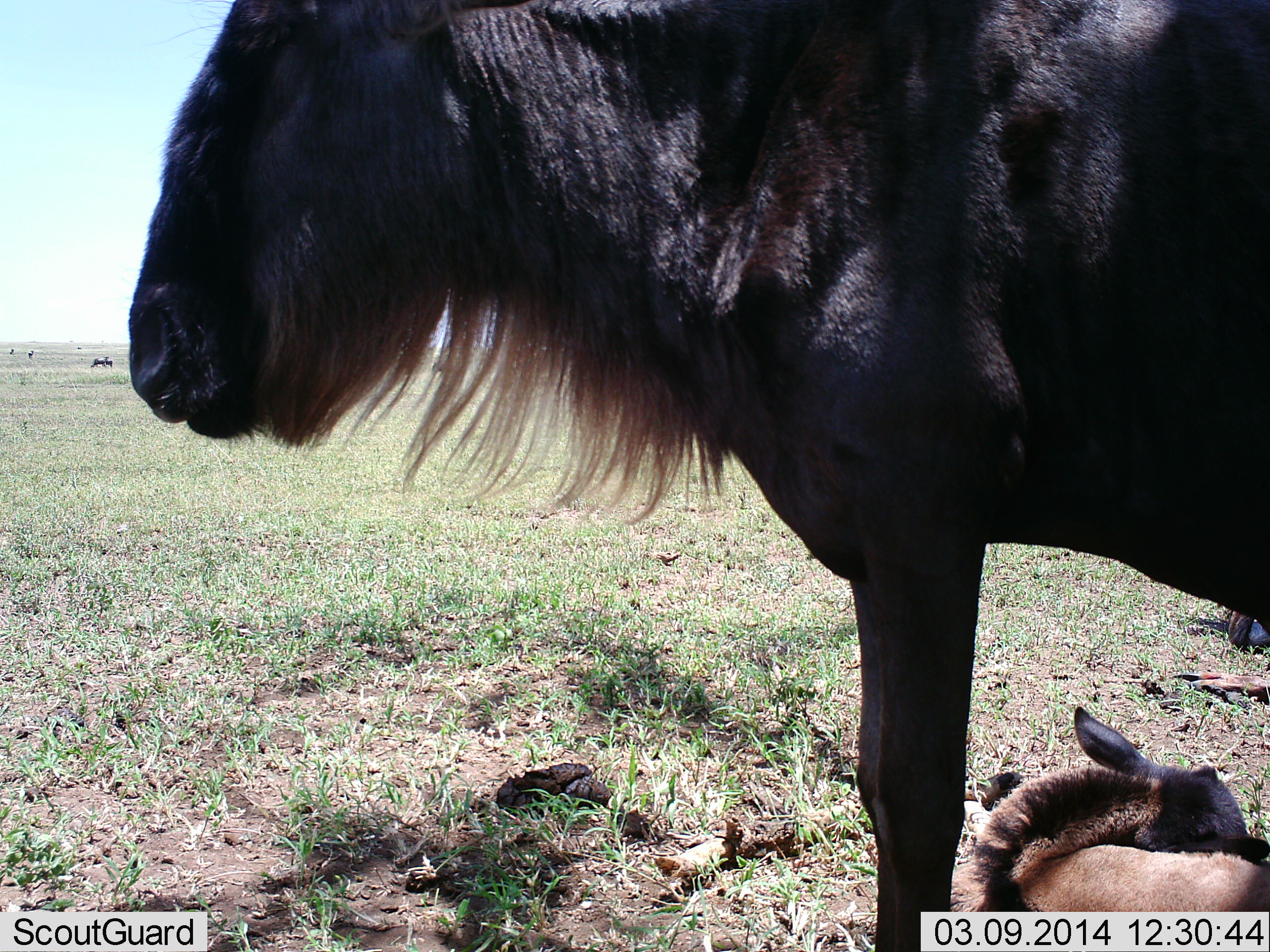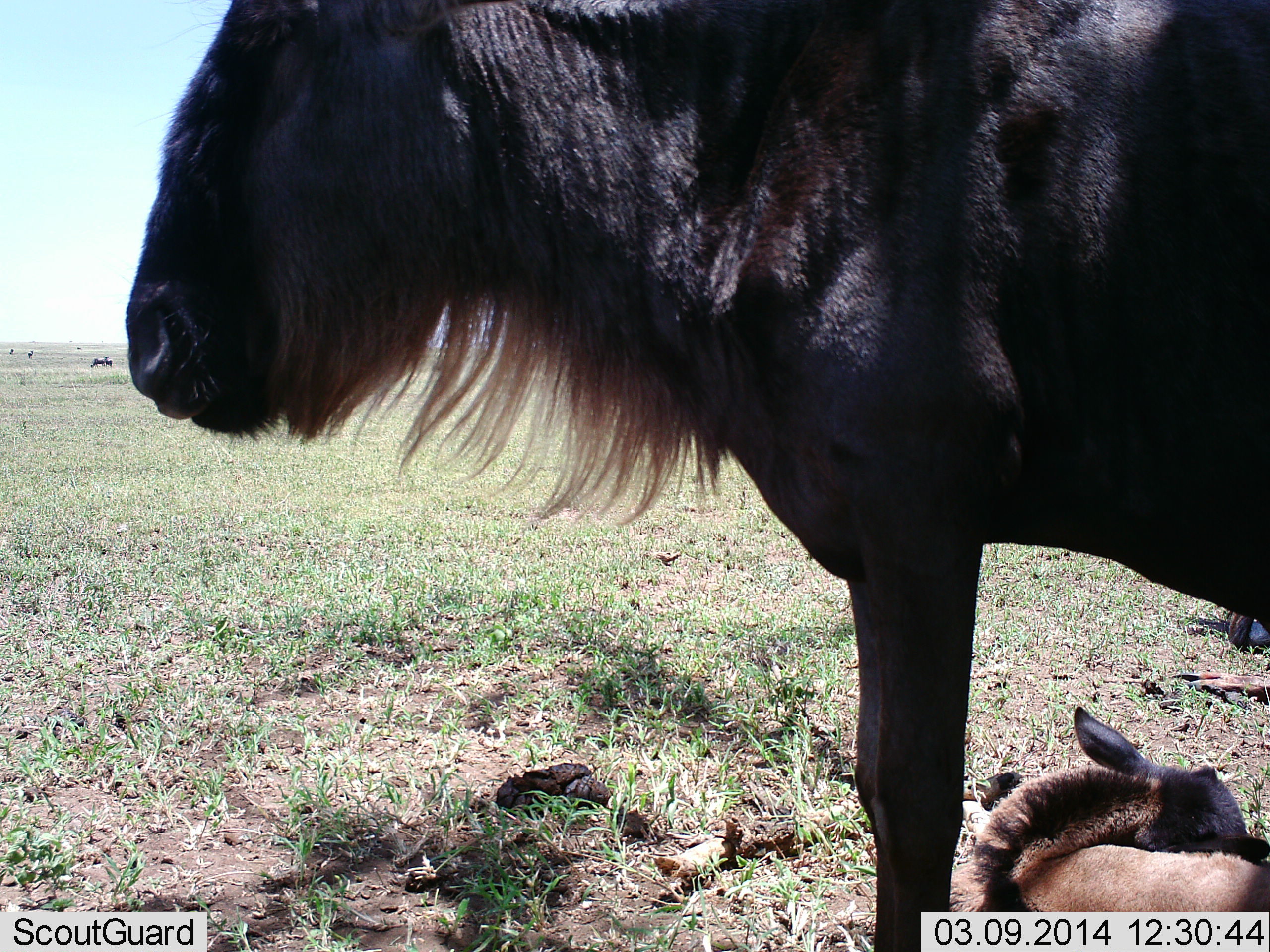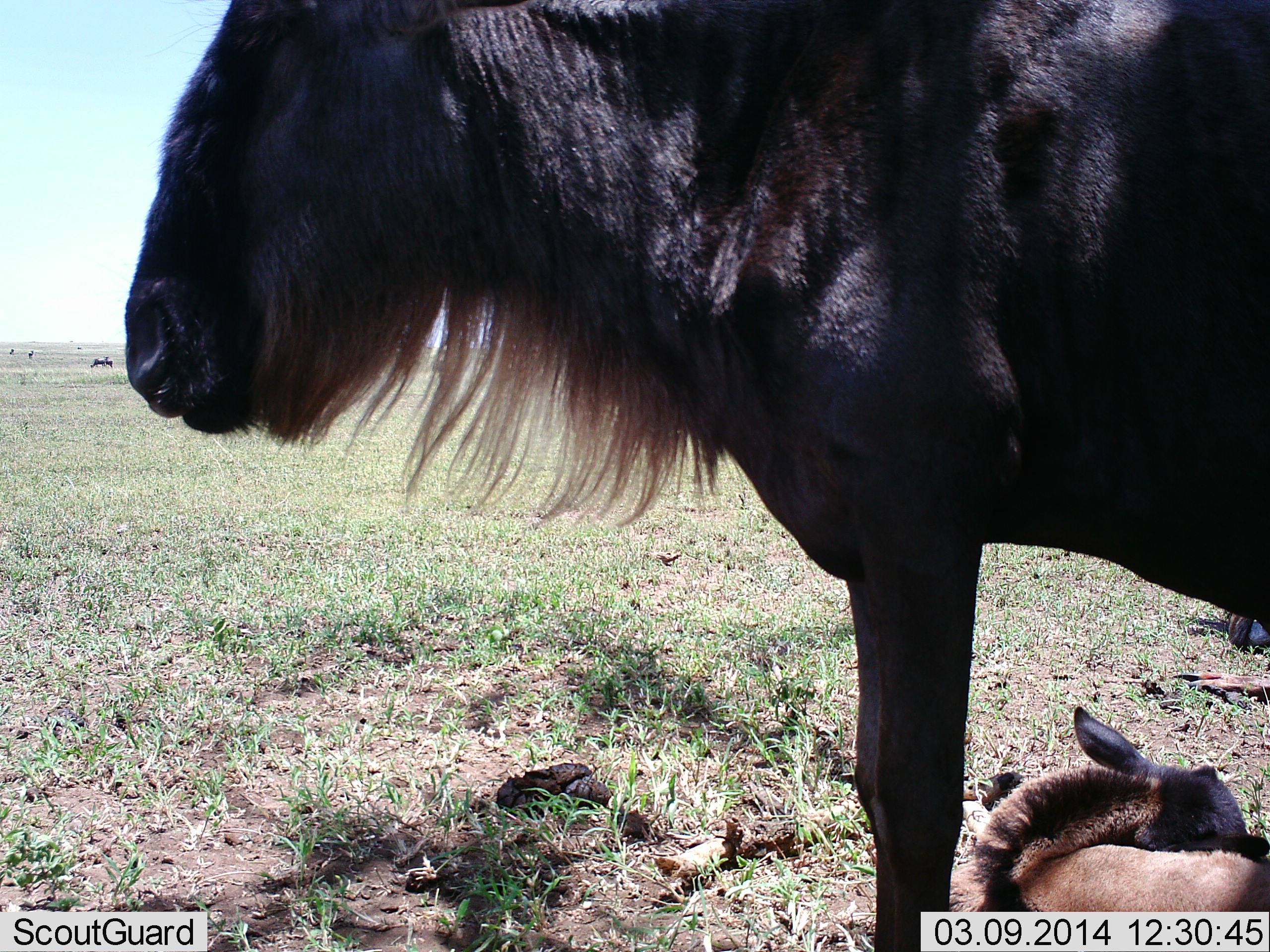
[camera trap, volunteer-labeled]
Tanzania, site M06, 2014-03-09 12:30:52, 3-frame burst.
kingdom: Animalia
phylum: Chordata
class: Mammalia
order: Artiodactyla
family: Bovidae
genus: Connochaetes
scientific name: Connochaetes taurinus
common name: blue wildebeest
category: wildebeest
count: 2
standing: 80%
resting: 90%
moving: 0%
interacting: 0%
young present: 50%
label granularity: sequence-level